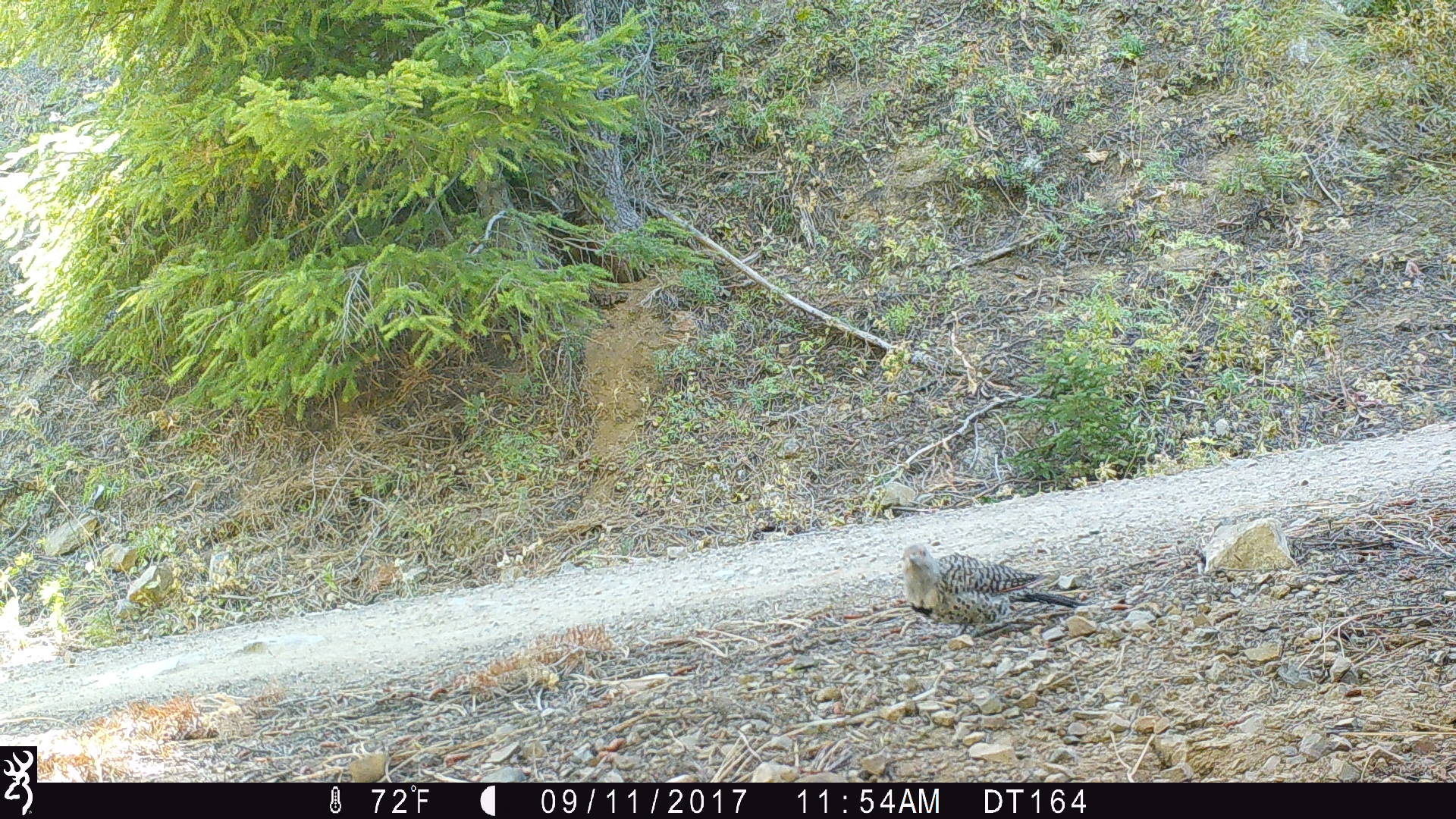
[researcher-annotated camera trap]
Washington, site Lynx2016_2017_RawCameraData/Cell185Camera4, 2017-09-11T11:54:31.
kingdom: Animalia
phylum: Chordata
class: Aves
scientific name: Aves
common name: birds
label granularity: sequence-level